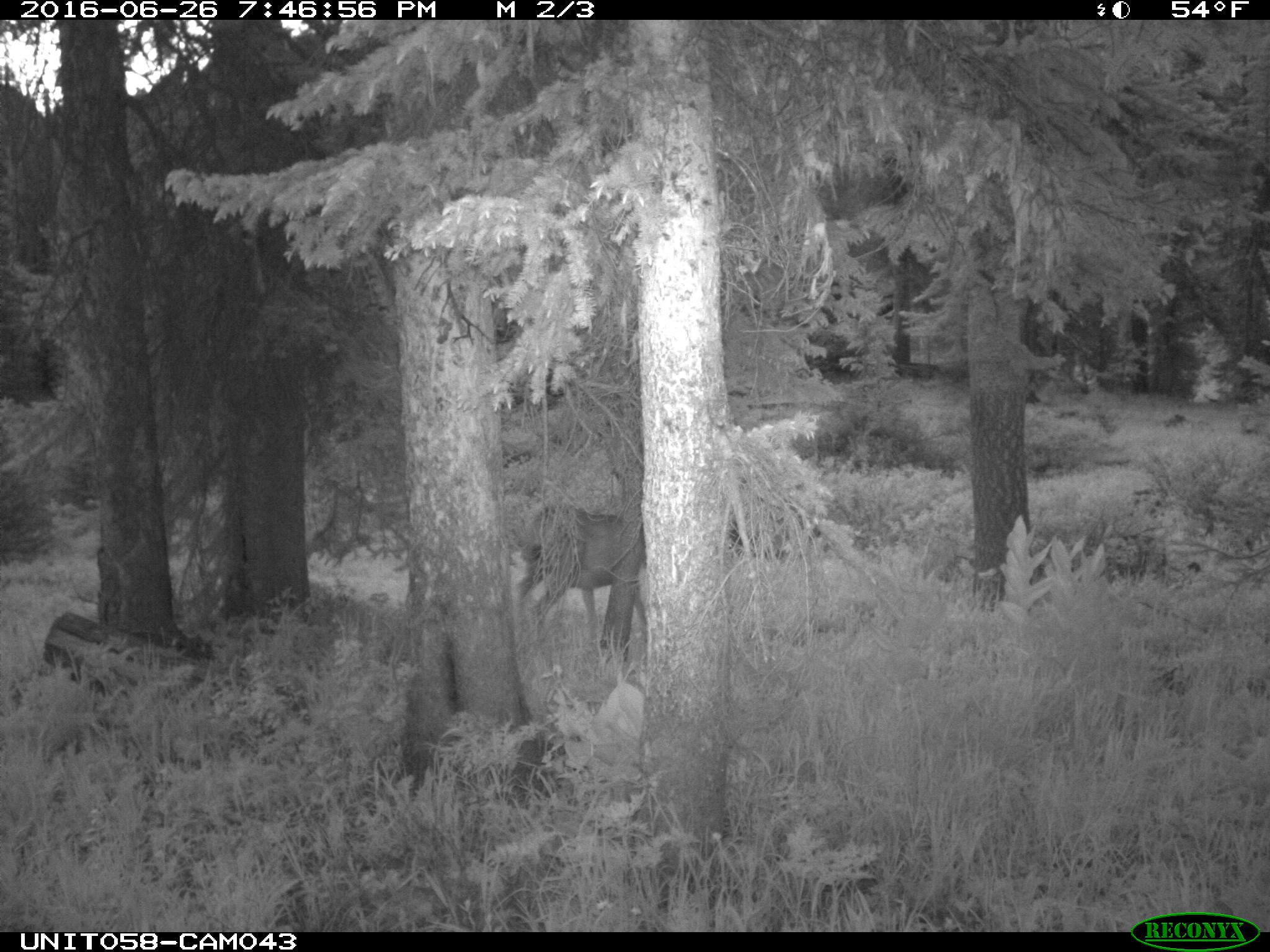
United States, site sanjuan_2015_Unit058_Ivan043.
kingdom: Animalia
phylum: Chordata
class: Mammalia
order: Artiodactyla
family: Cervidae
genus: Odocoileus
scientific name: Odocoileus hemionus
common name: mule deer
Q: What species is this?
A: Odocoileus hemionus (mule deer).